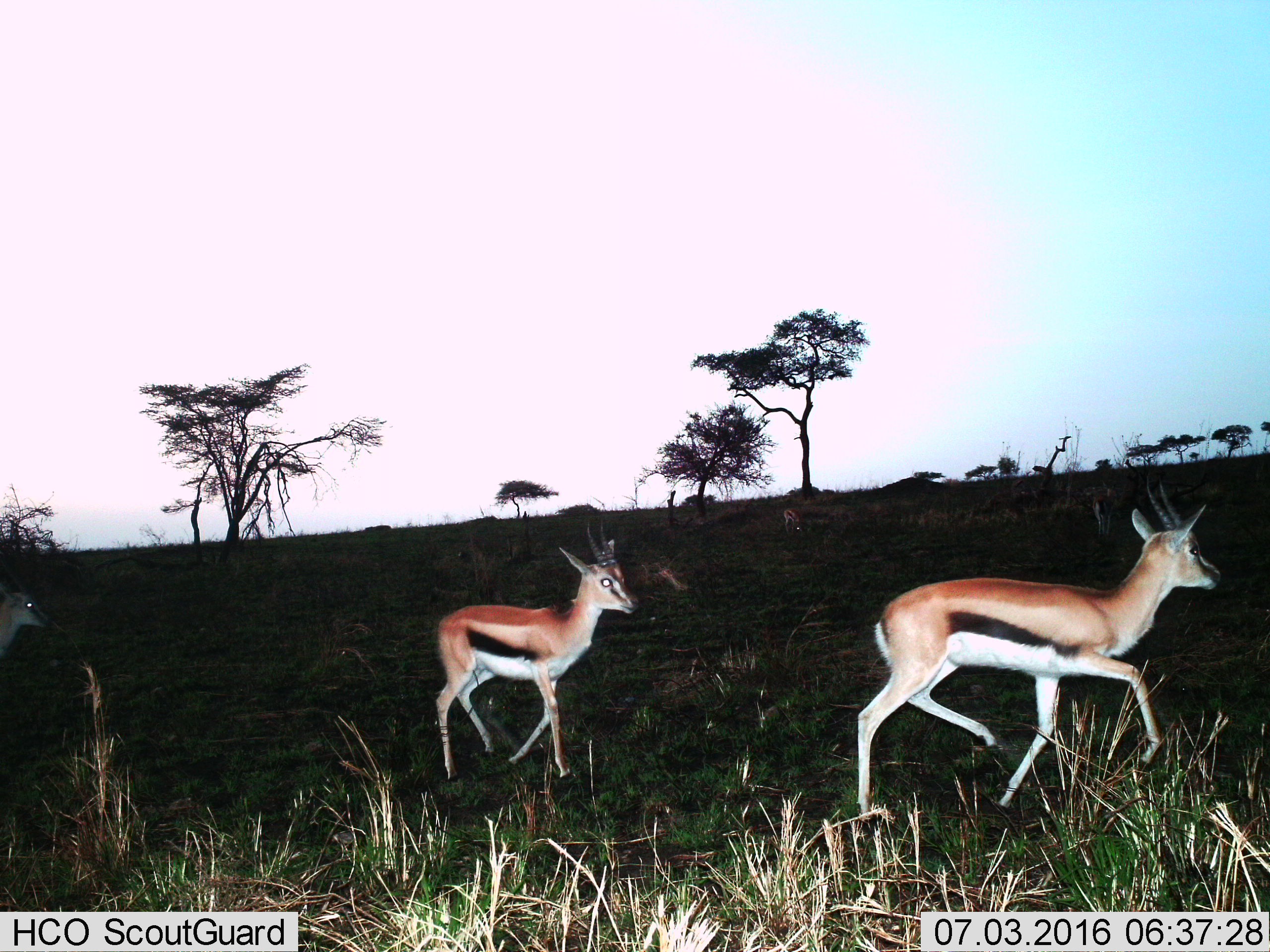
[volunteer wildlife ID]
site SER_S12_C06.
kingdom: Animalia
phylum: Chordata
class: Mammalia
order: Artiodactyla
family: Bovidae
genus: Eudorcas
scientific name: Eudorcas thomsonii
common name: thomson's gazelle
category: gazellethomsons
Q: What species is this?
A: Gazellethomsons (thomson's gazelle) (Eudorcas thomsonii).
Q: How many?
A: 3.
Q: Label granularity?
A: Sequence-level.